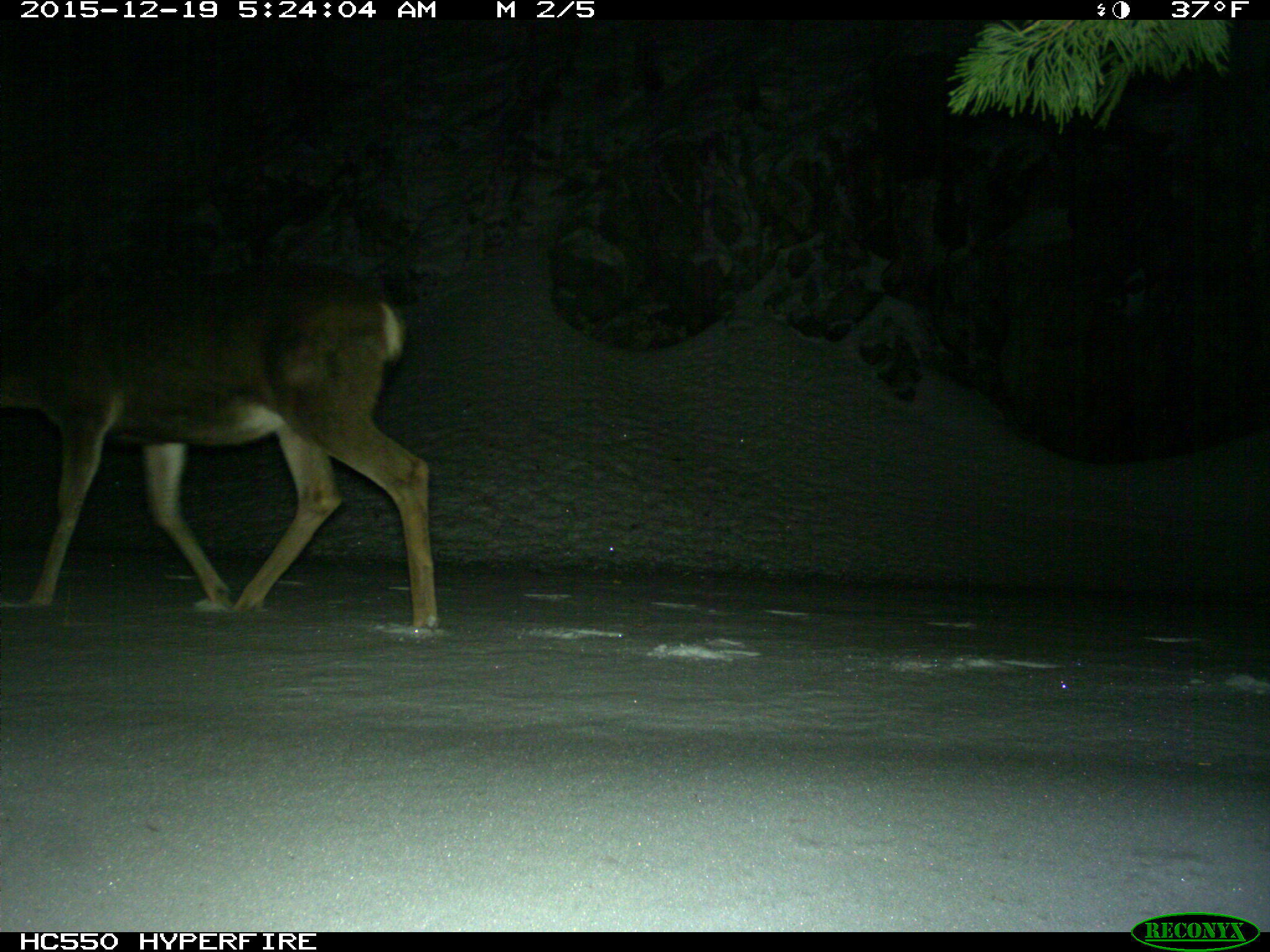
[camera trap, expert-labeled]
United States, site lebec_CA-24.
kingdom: Animalia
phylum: Chordata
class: Mammalia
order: Artiodactyla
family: Cervidae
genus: Odocoileus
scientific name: Odocoileus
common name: deer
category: unidentified deer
Unidentified deer (deer) (Odocoileus).